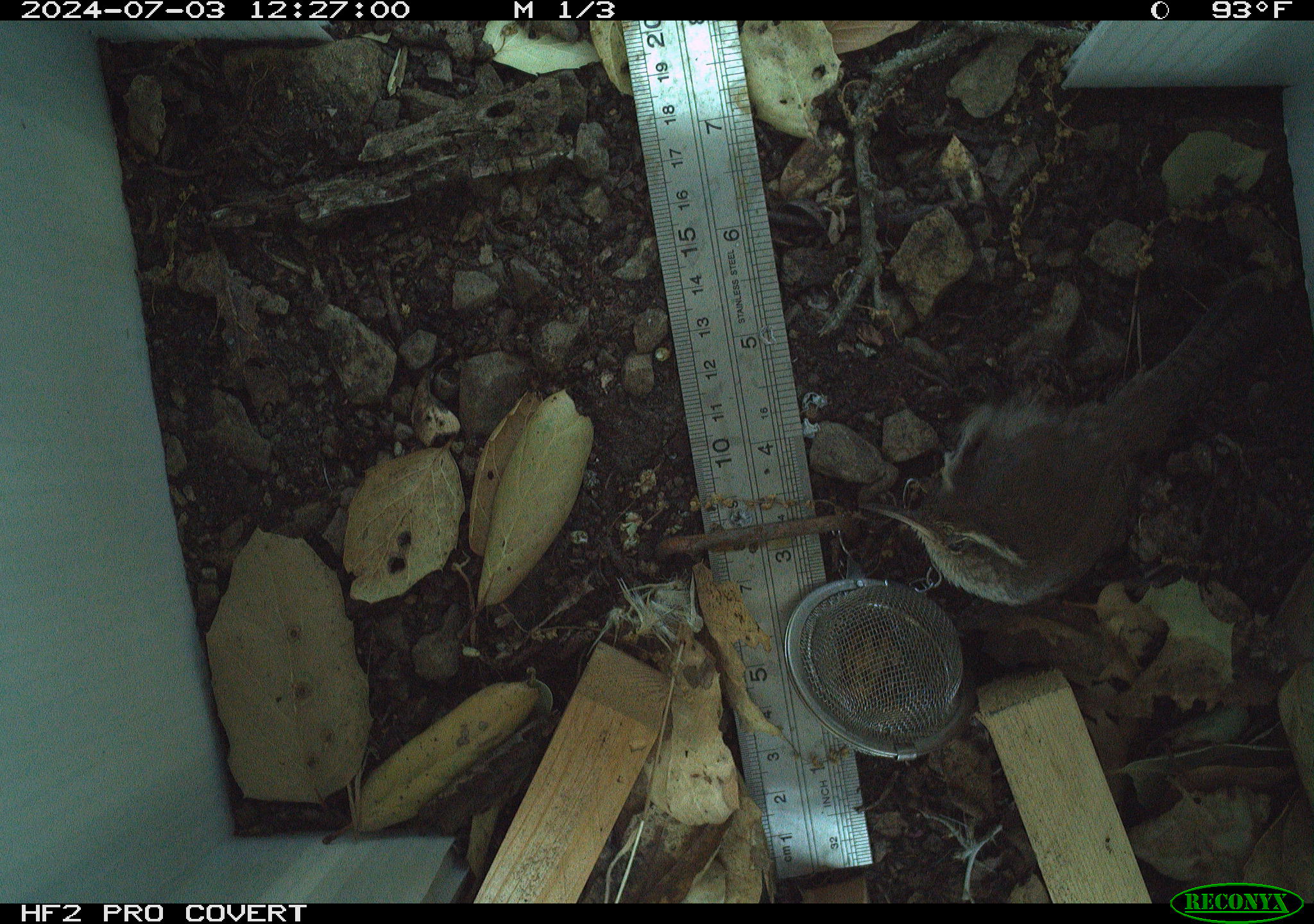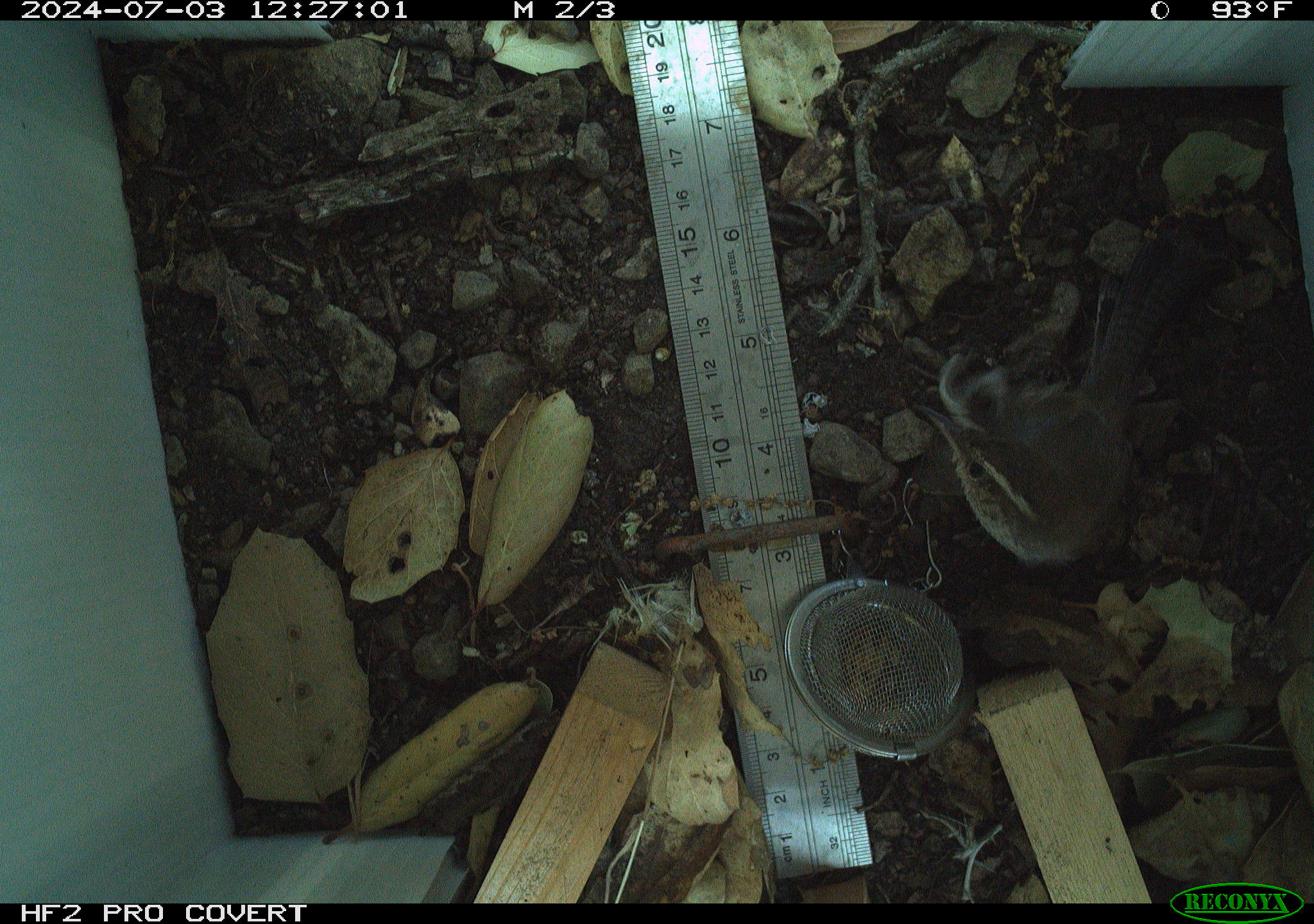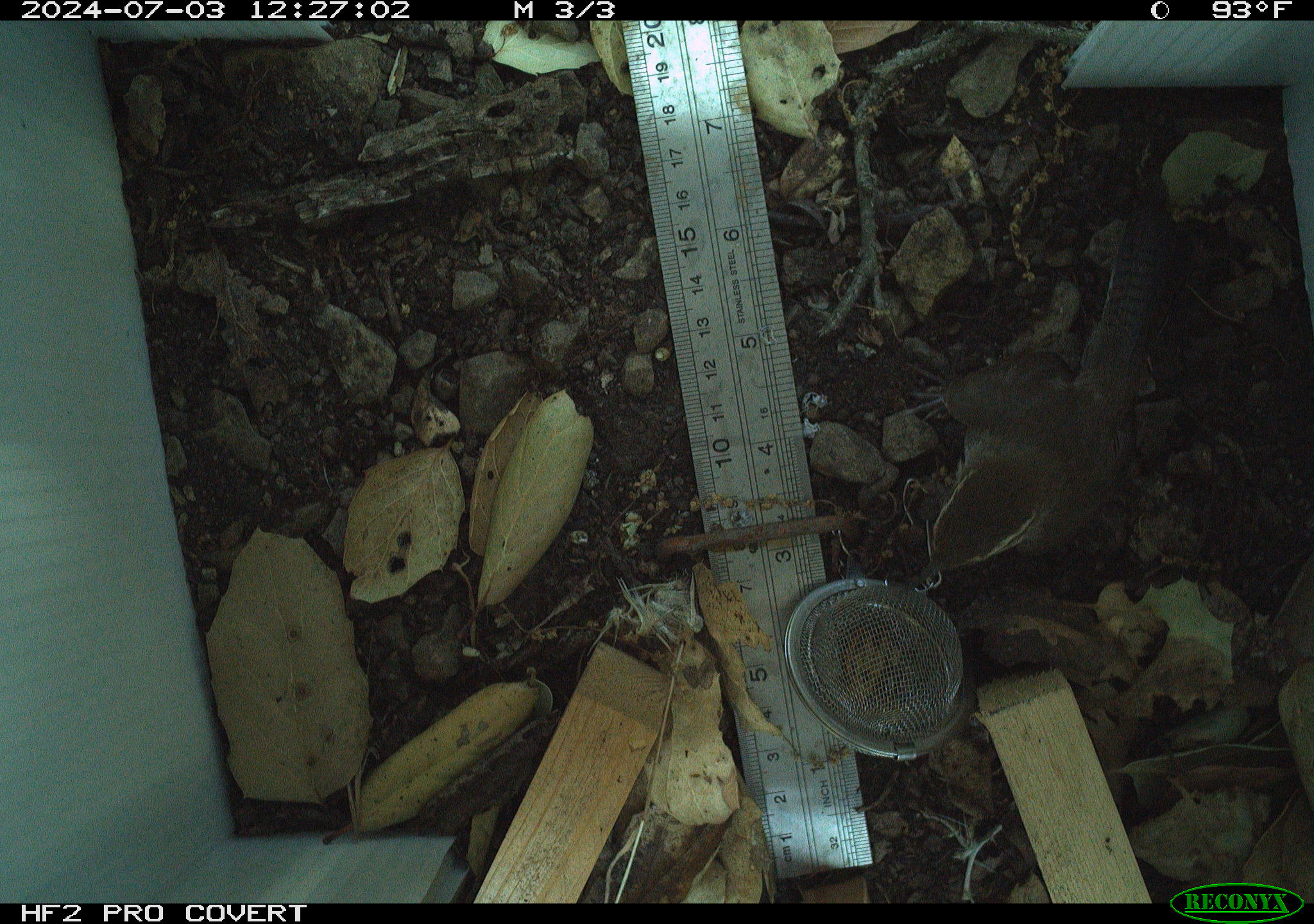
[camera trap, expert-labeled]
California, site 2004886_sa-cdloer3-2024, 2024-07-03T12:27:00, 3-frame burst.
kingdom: Animalia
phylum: Chordata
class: Aves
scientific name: Aves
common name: bird